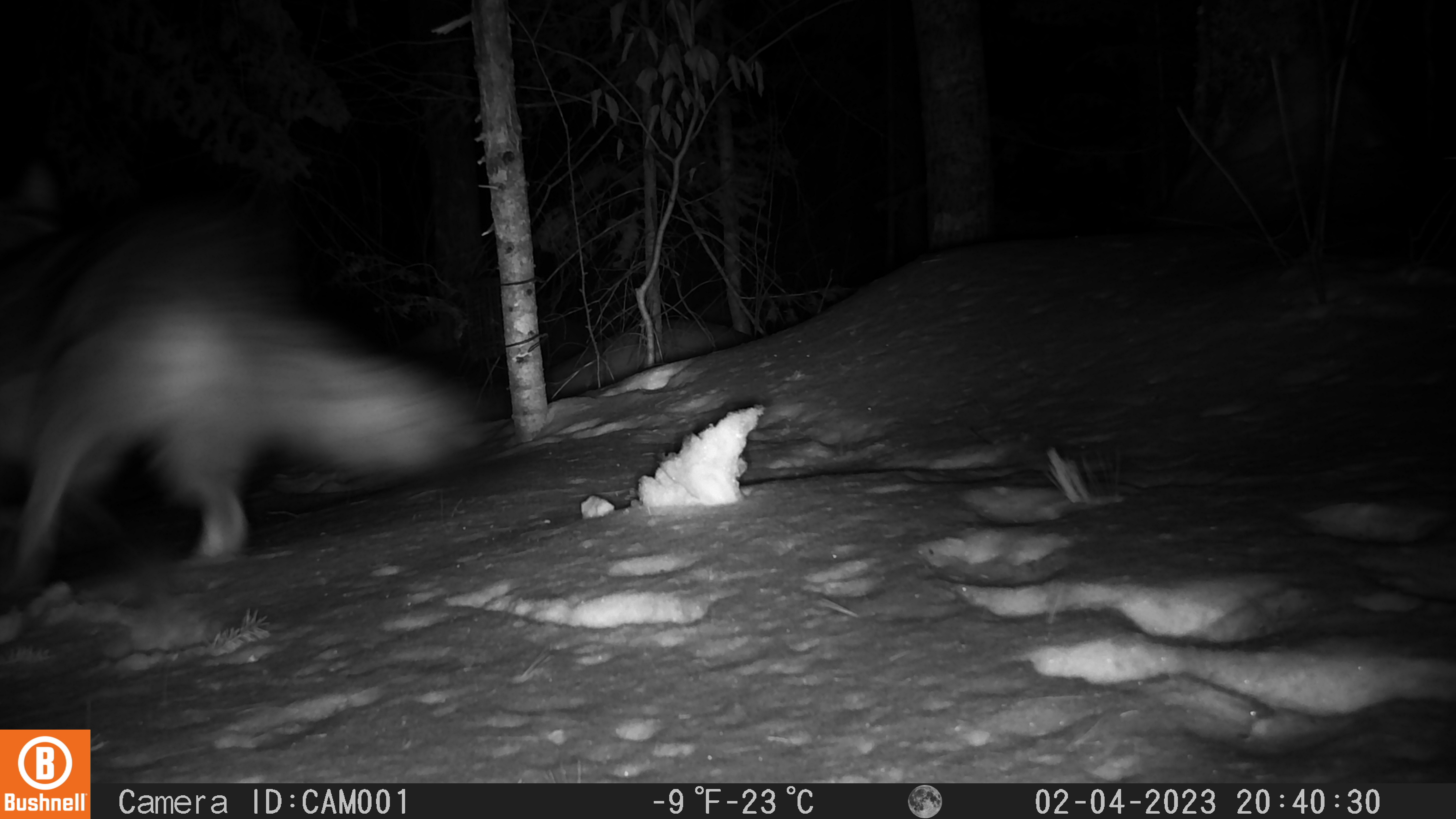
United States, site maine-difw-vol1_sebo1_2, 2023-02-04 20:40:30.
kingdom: Animalia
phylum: Chordata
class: Mammalia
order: Carnivora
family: Canidae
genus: Canis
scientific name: Canis latrans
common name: coyote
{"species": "coyote (Canis latrans)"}